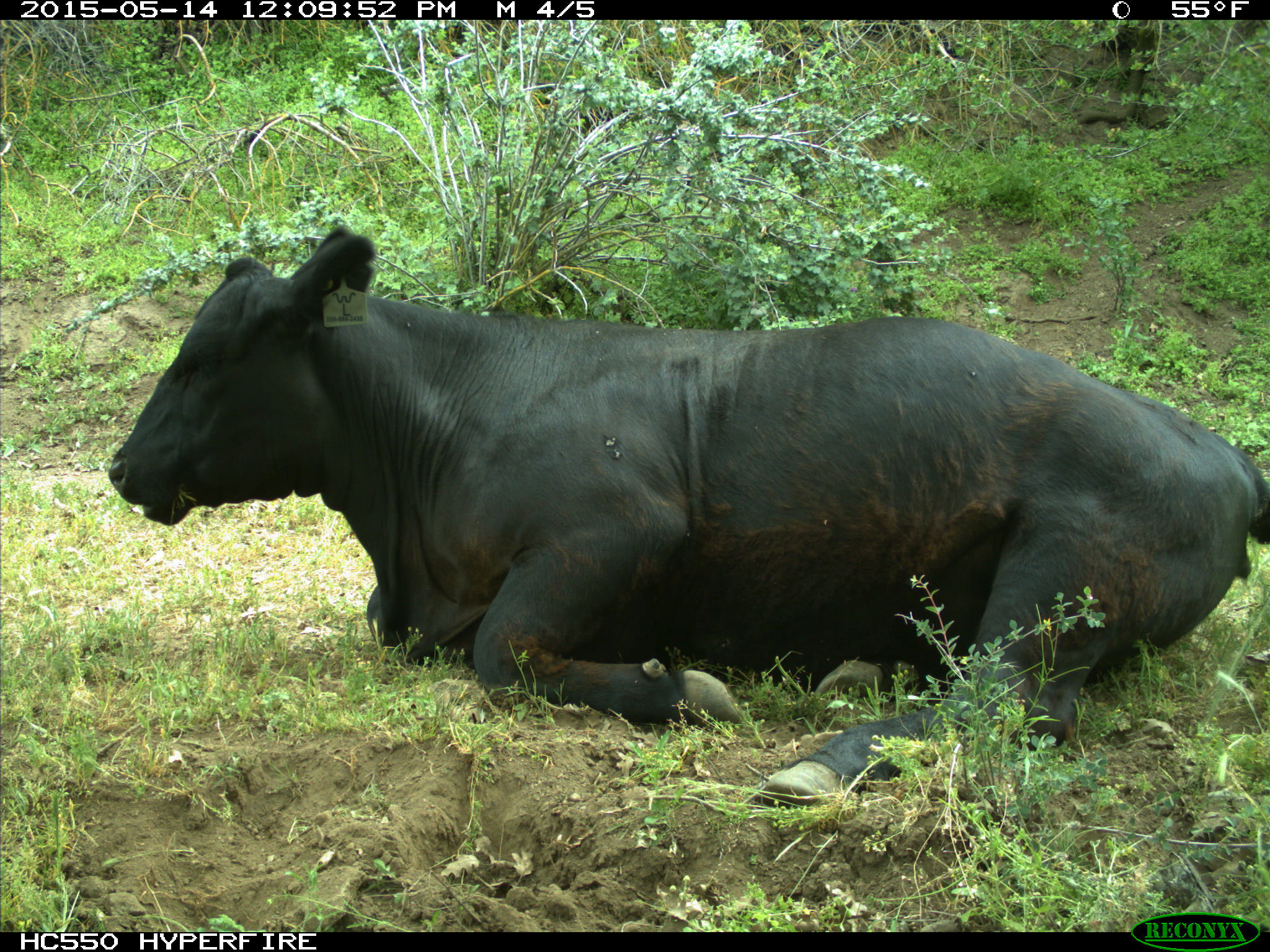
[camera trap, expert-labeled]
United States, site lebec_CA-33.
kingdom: Animalia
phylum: Chordata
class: Mammalia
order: Artiodactyla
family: Bovidae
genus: Bos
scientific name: Bos taurus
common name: domestic cow